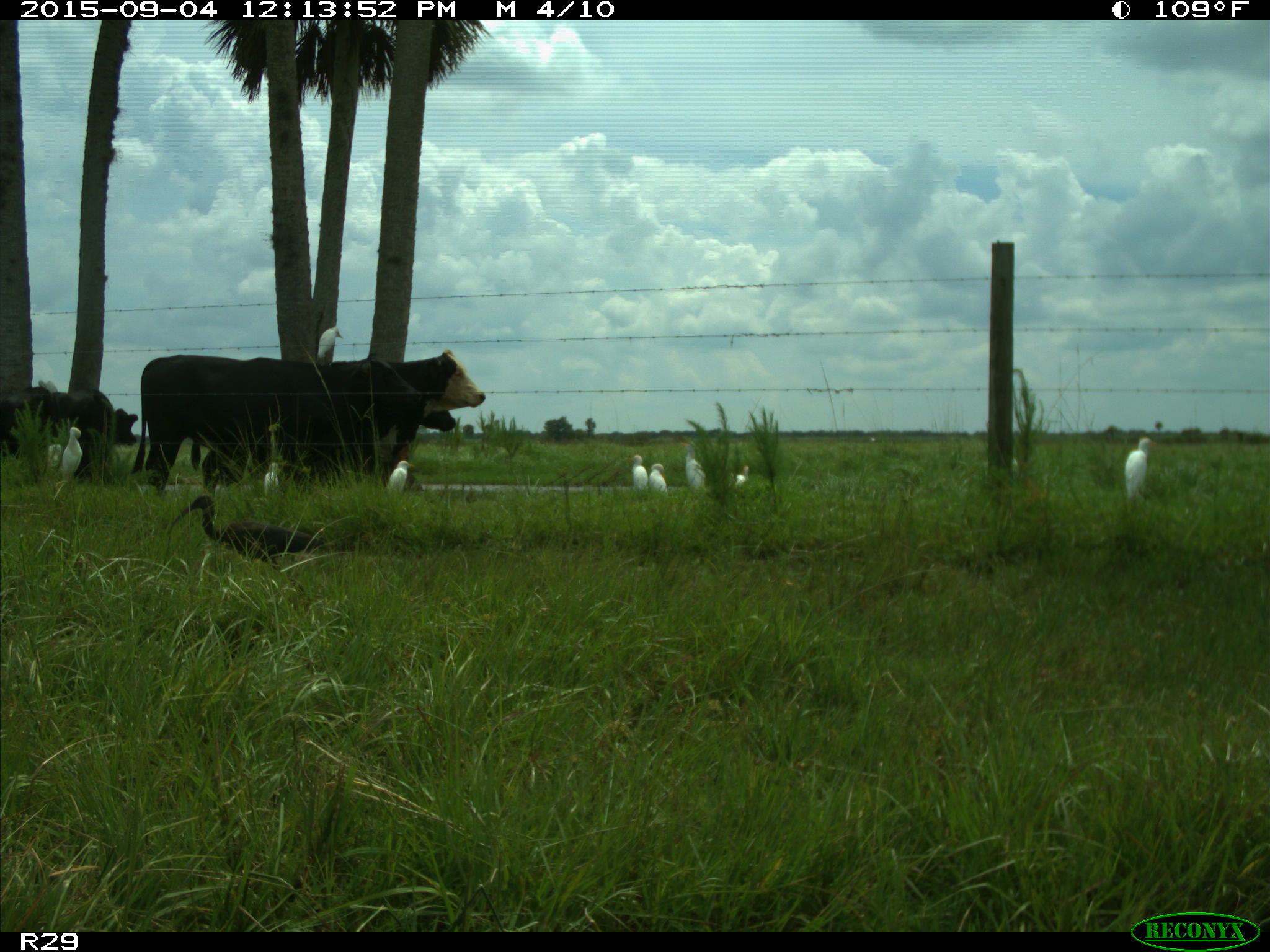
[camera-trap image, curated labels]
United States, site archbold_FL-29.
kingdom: Animalia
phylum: Chordata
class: Mammalia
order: Artiodactyla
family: Bovidae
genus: Bos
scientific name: Bos taurus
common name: domestic cow